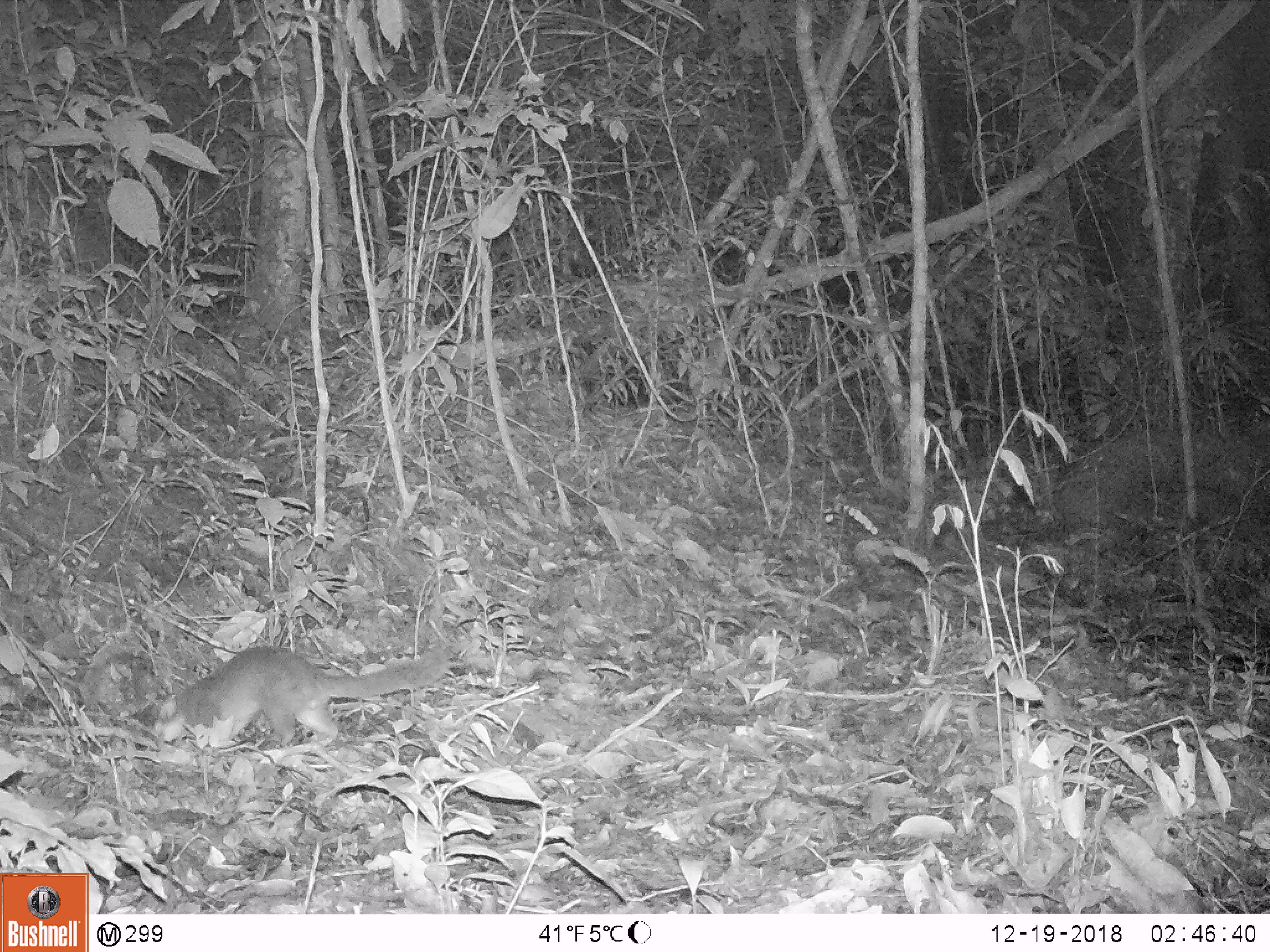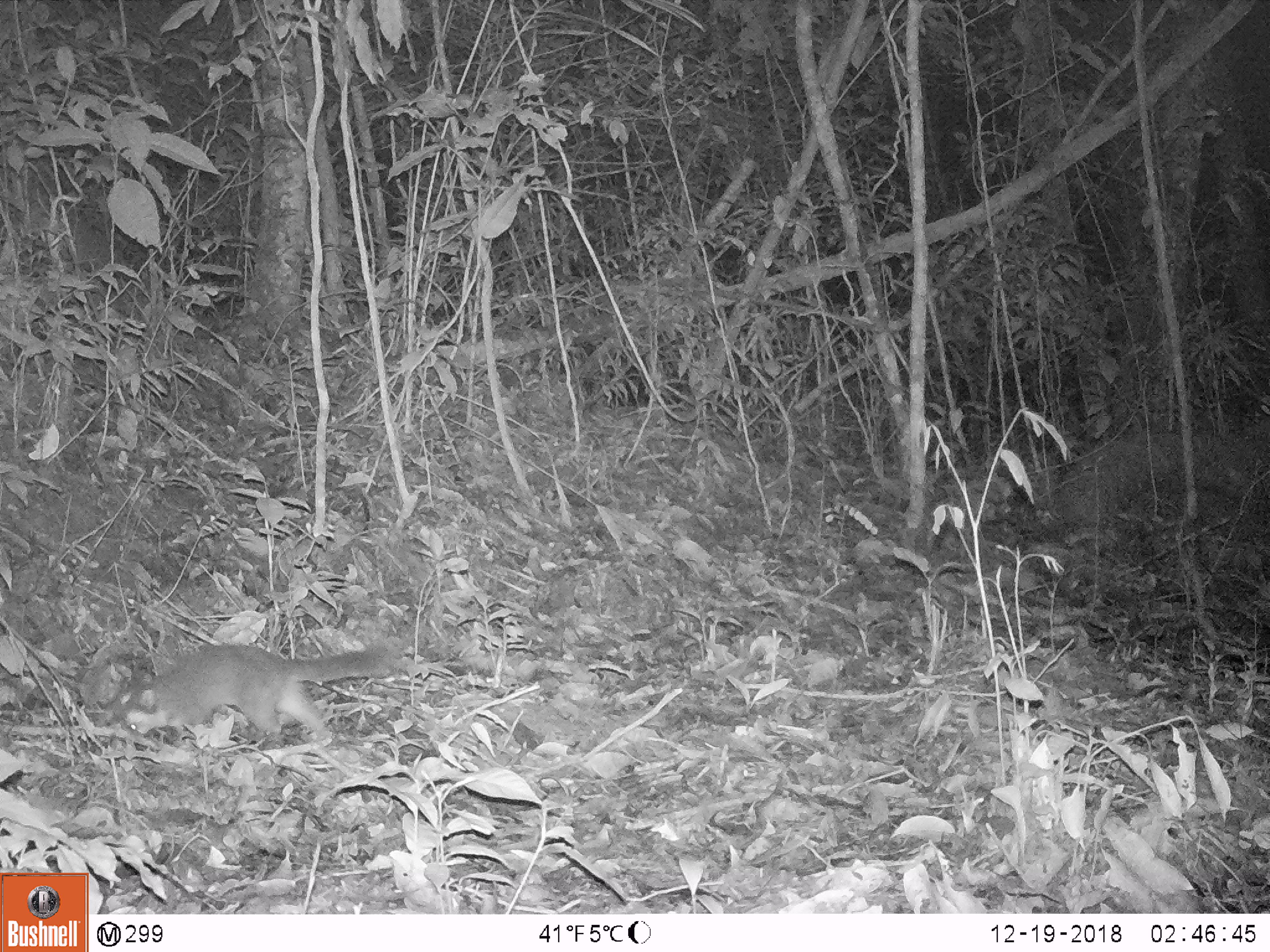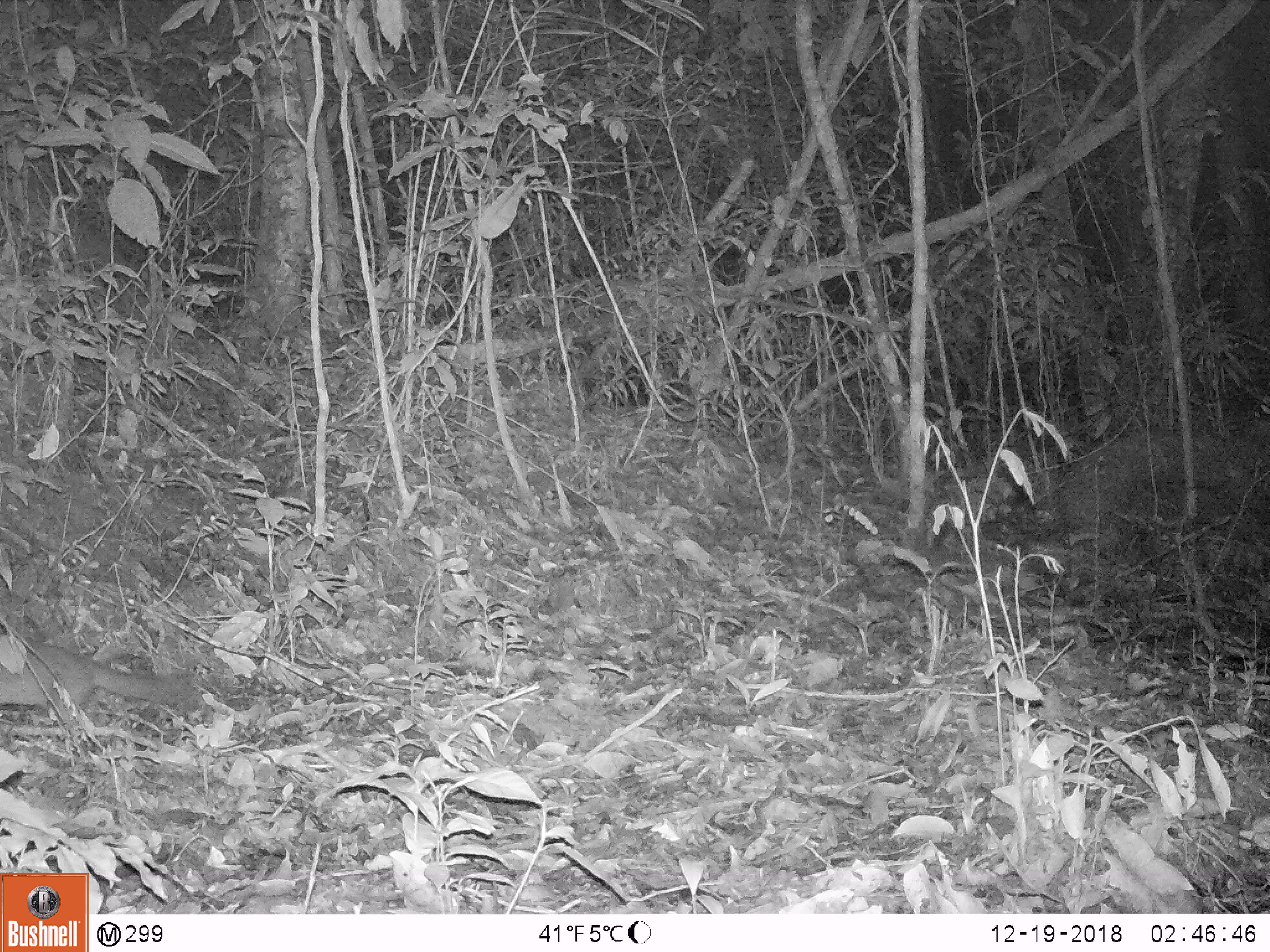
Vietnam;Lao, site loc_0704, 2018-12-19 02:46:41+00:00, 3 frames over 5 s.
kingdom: Animalia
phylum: Chordata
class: Mammalia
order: Carnivora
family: Mustelidae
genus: Melogale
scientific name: Melogale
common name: ferret badger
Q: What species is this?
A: Ferret badger (Melogale).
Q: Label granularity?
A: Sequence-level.